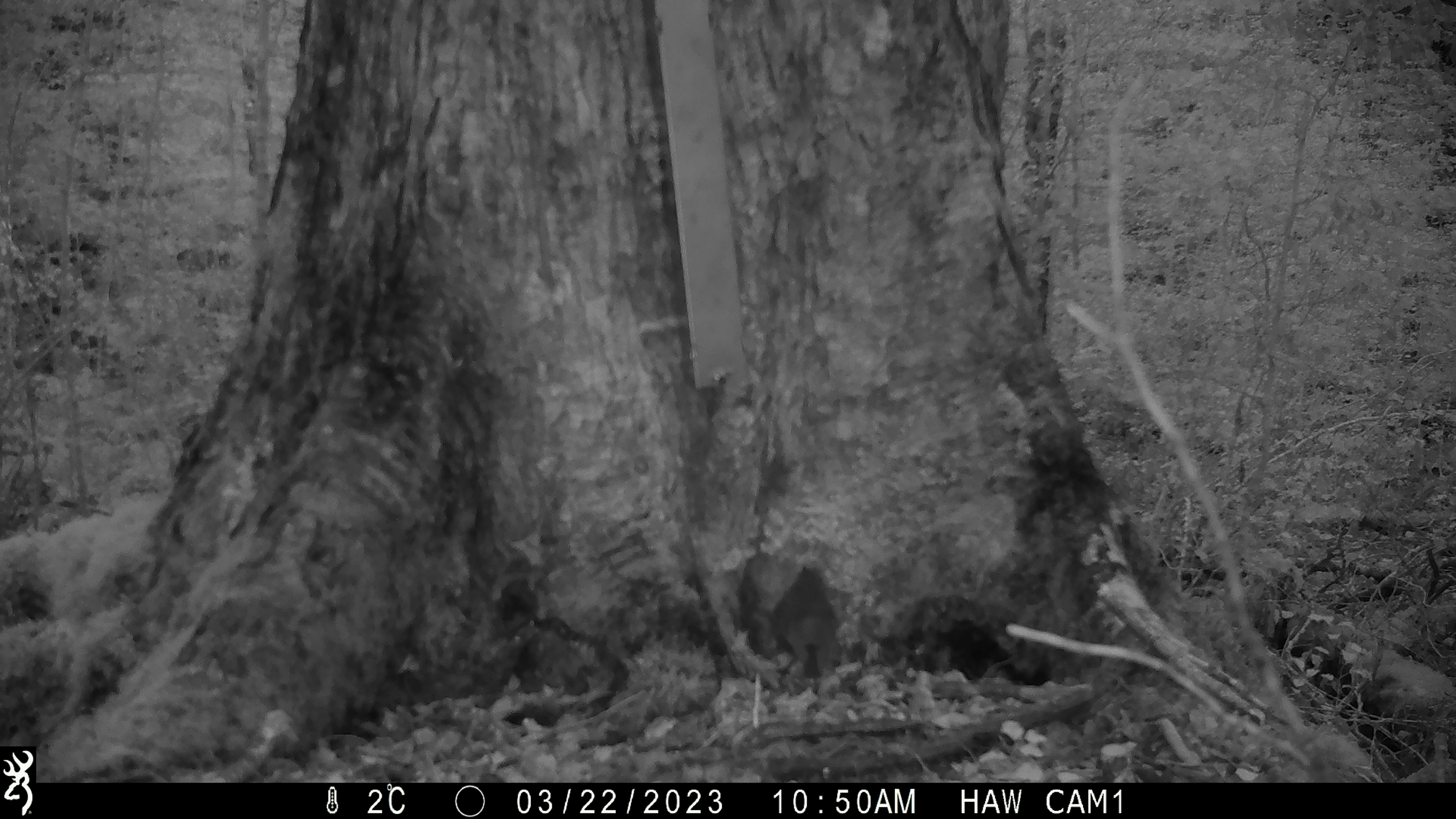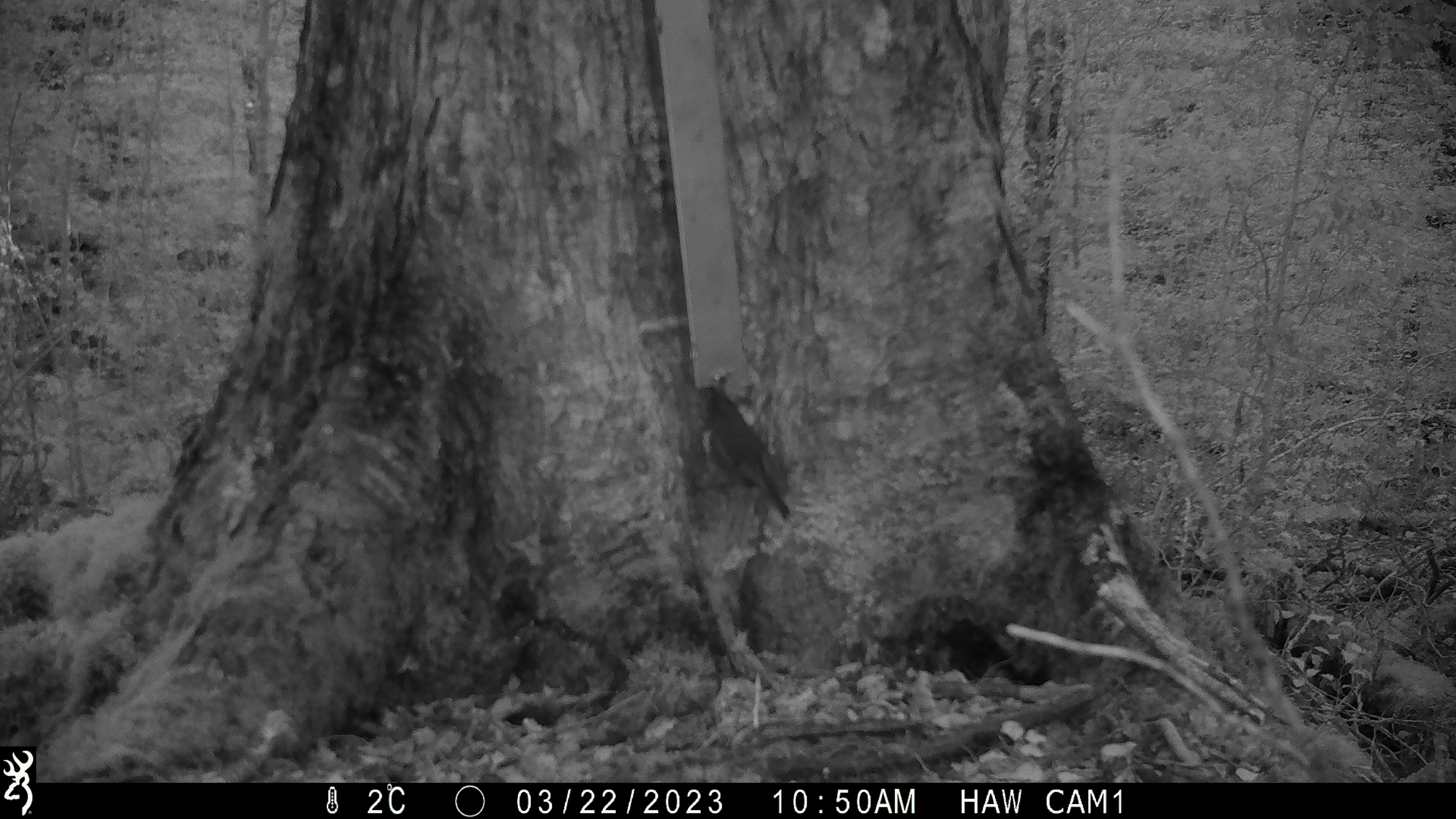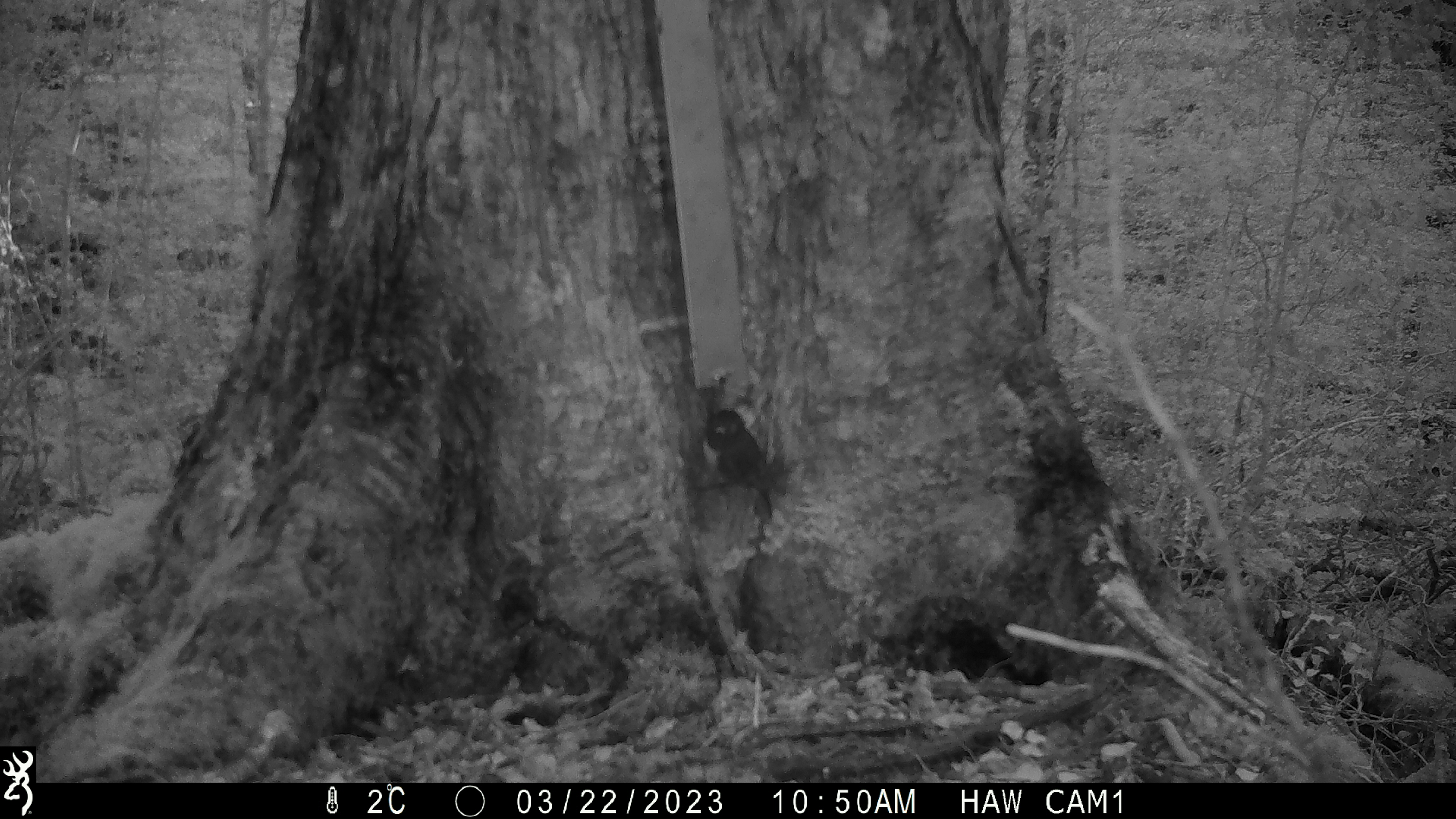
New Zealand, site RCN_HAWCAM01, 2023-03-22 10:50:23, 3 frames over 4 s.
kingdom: Animalia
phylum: Chordata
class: Aves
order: Passeriformes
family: Petroicidae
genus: Petroica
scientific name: Petroica australis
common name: new zealand robin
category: robin